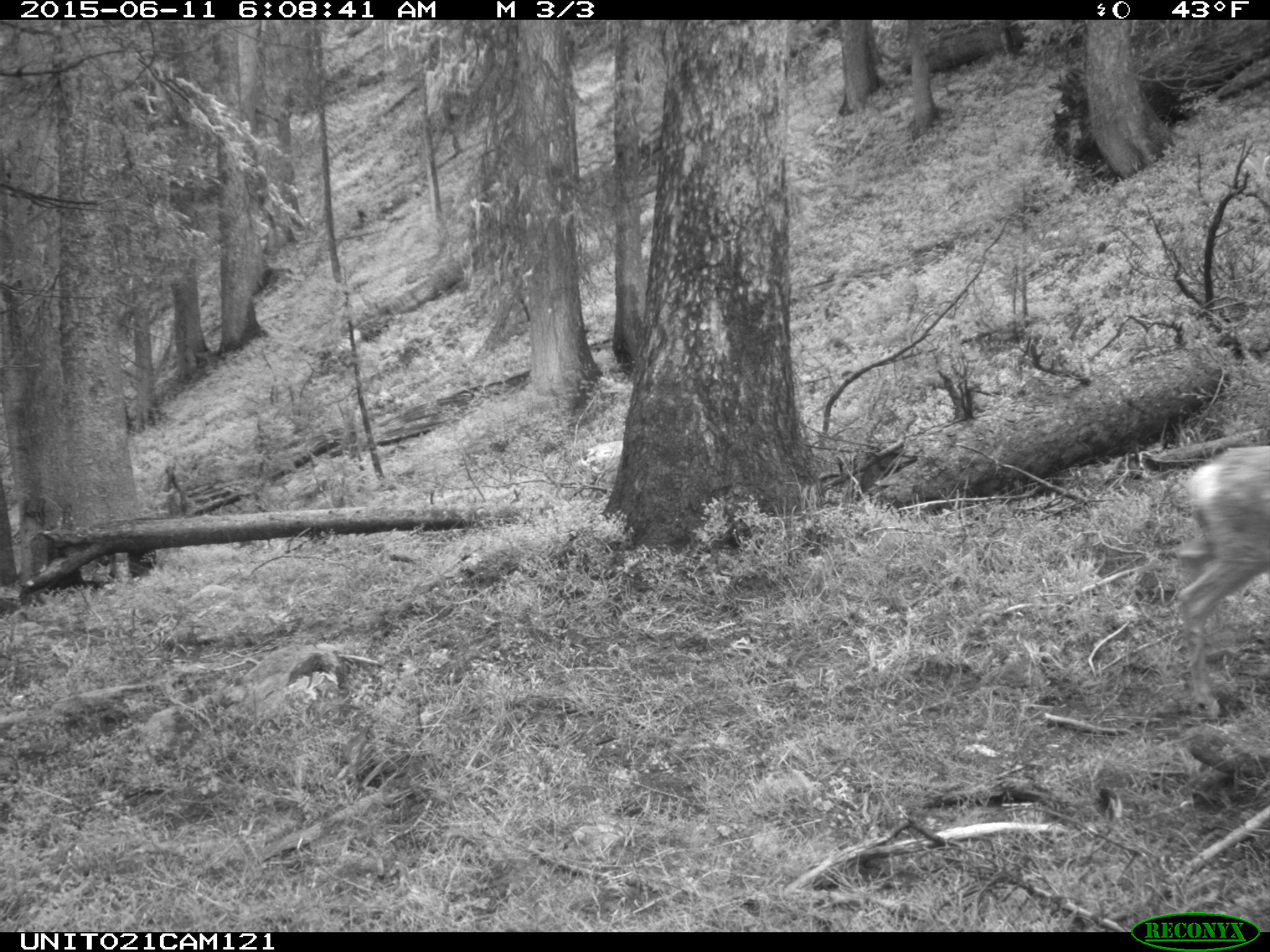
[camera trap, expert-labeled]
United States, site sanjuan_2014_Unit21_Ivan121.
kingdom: Animalia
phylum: Chordata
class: Mammalia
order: Artiodactyla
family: Cervidae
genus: Odocoileus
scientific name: Odocoileus hemionus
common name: mule deer